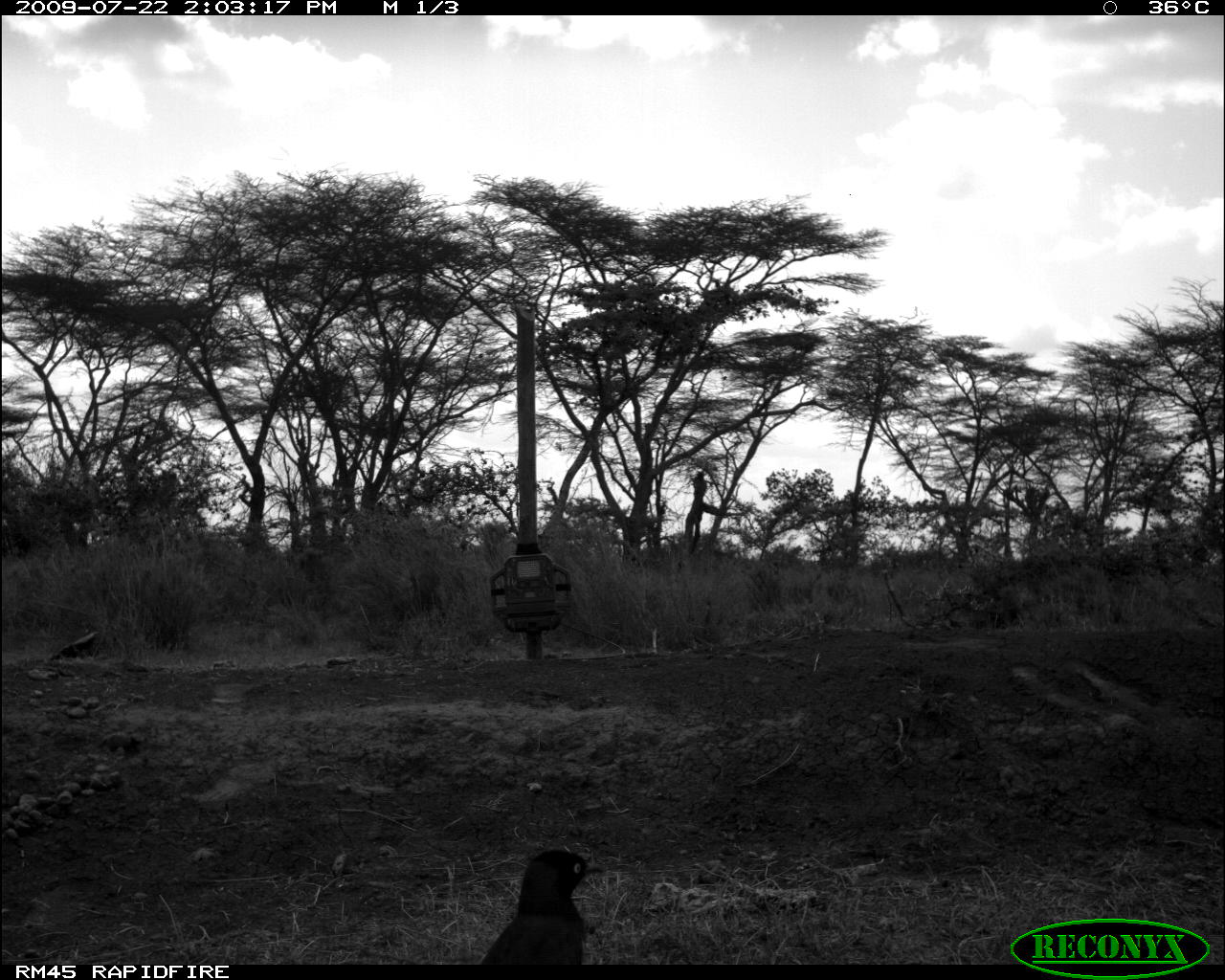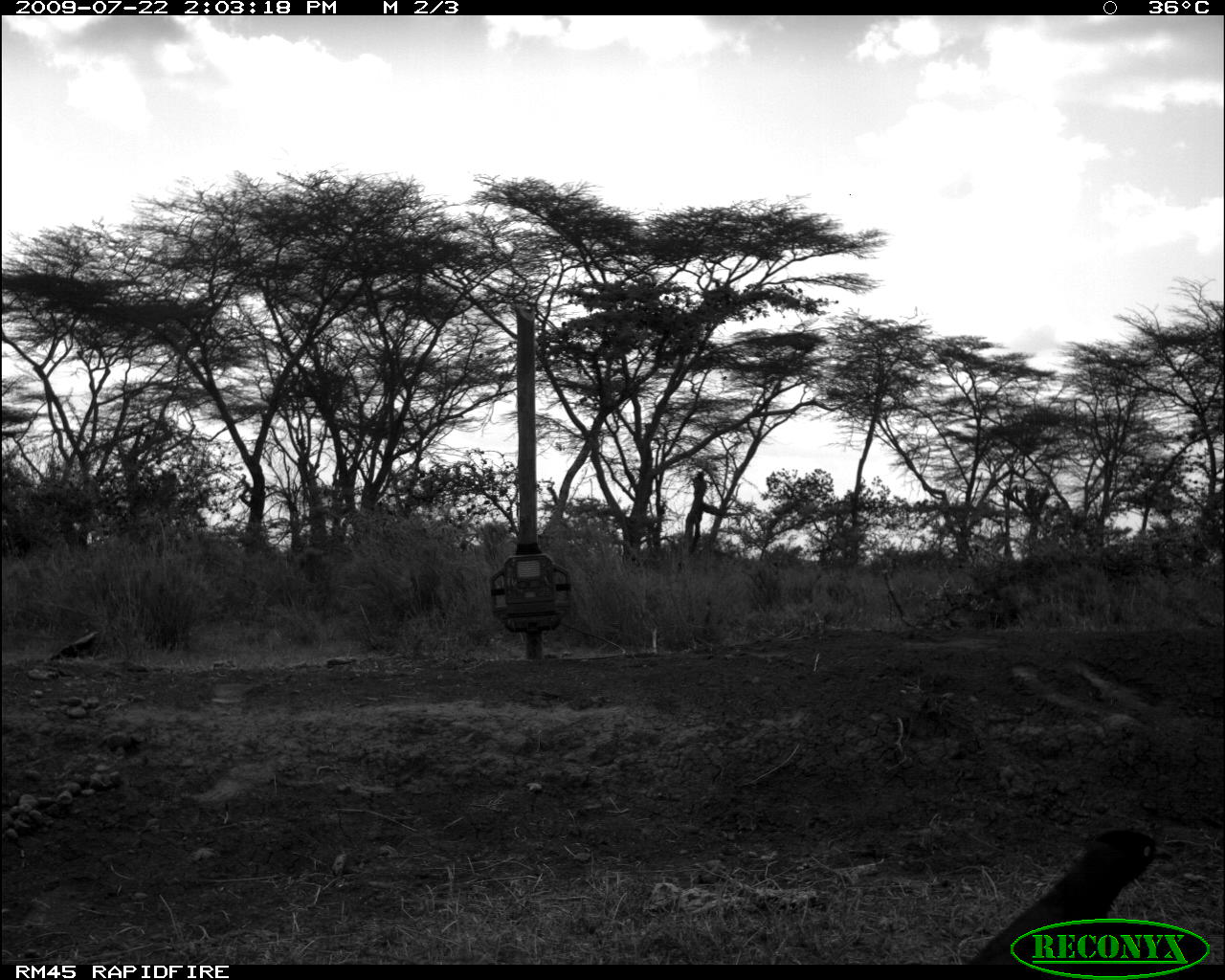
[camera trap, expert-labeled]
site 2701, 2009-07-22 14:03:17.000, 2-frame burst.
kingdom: Animalia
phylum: Chordata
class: Aves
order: Passeriformes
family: Sturnidae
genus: Lamprotornis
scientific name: Lamprotornis chalybaeus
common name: greater blue-eared starling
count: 1